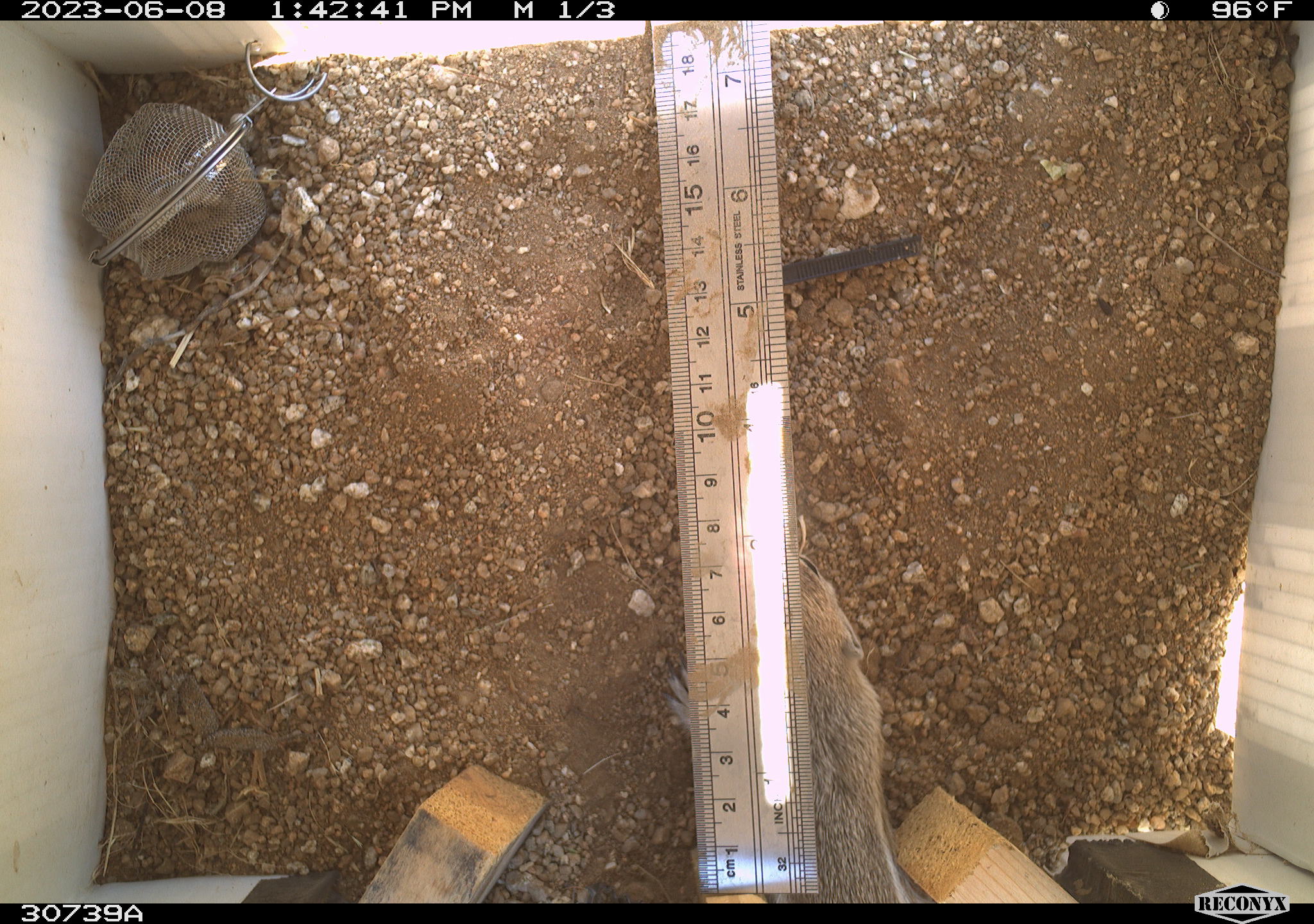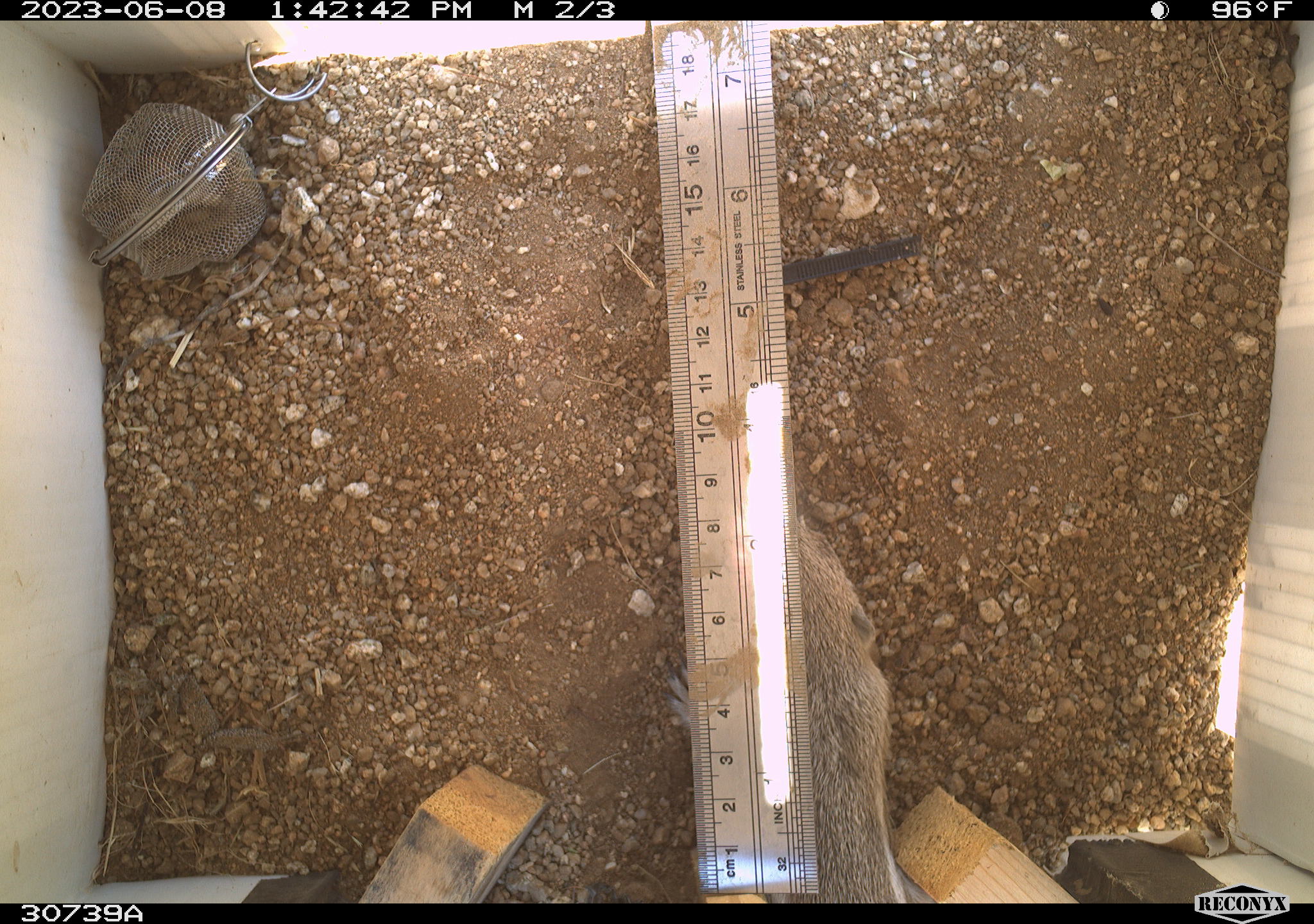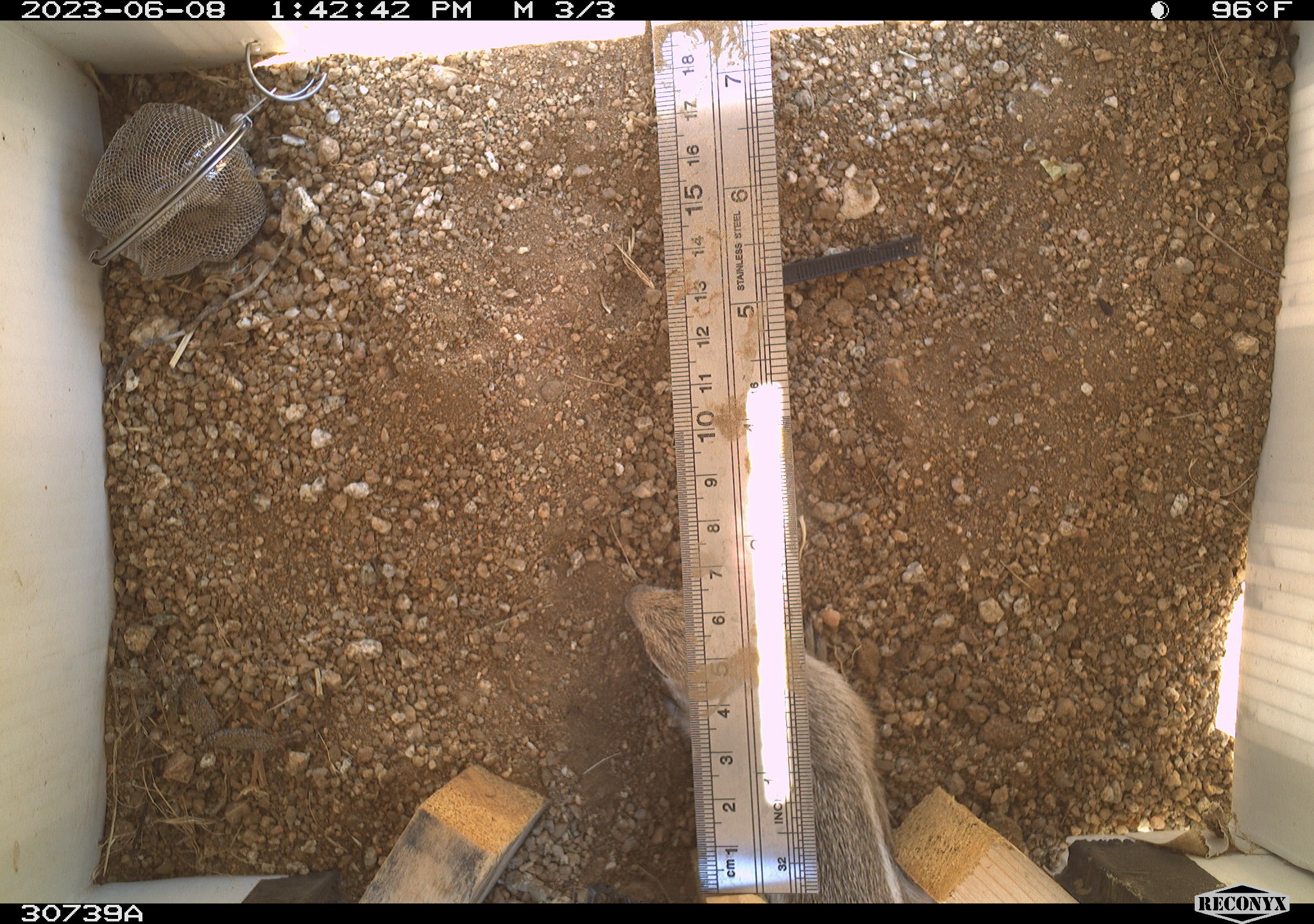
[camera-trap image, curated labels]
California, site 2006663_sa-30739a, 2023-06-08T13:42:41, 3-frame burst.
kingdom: Animalia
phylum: Chordata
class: Mammalia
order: Rodentia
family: Sciuridae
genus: Ammospermophilus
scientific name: Ammospermophilus leucurus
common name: white-tailed antelope squirrel